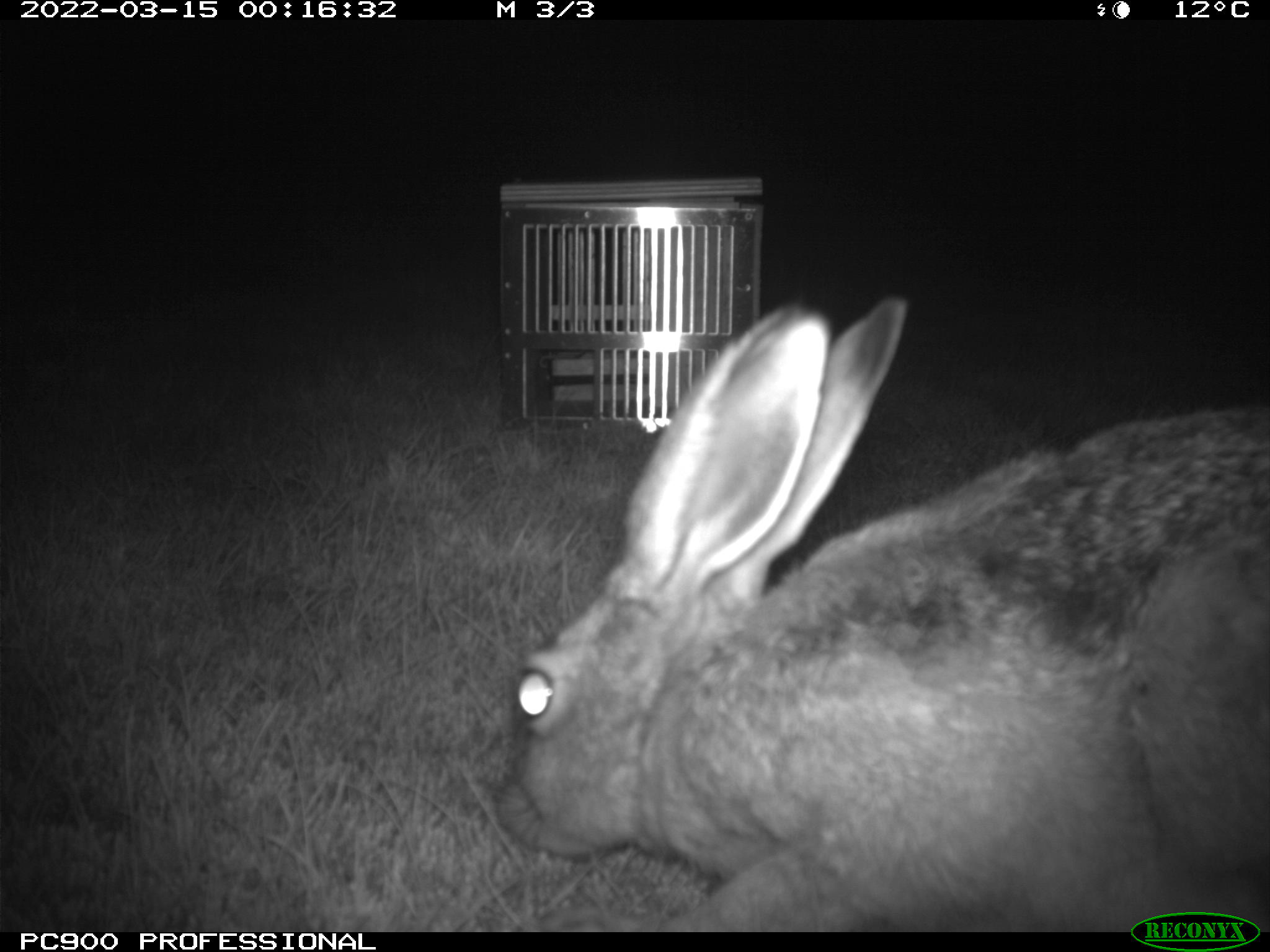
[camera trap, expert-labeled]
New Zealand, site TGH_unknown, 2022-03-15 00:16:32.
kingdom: Animalia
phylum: Chordata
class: Mammalia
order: Lagomorpha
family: Leporidae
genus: Lepus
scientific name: Lepus europaeus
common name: brown hare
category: hare